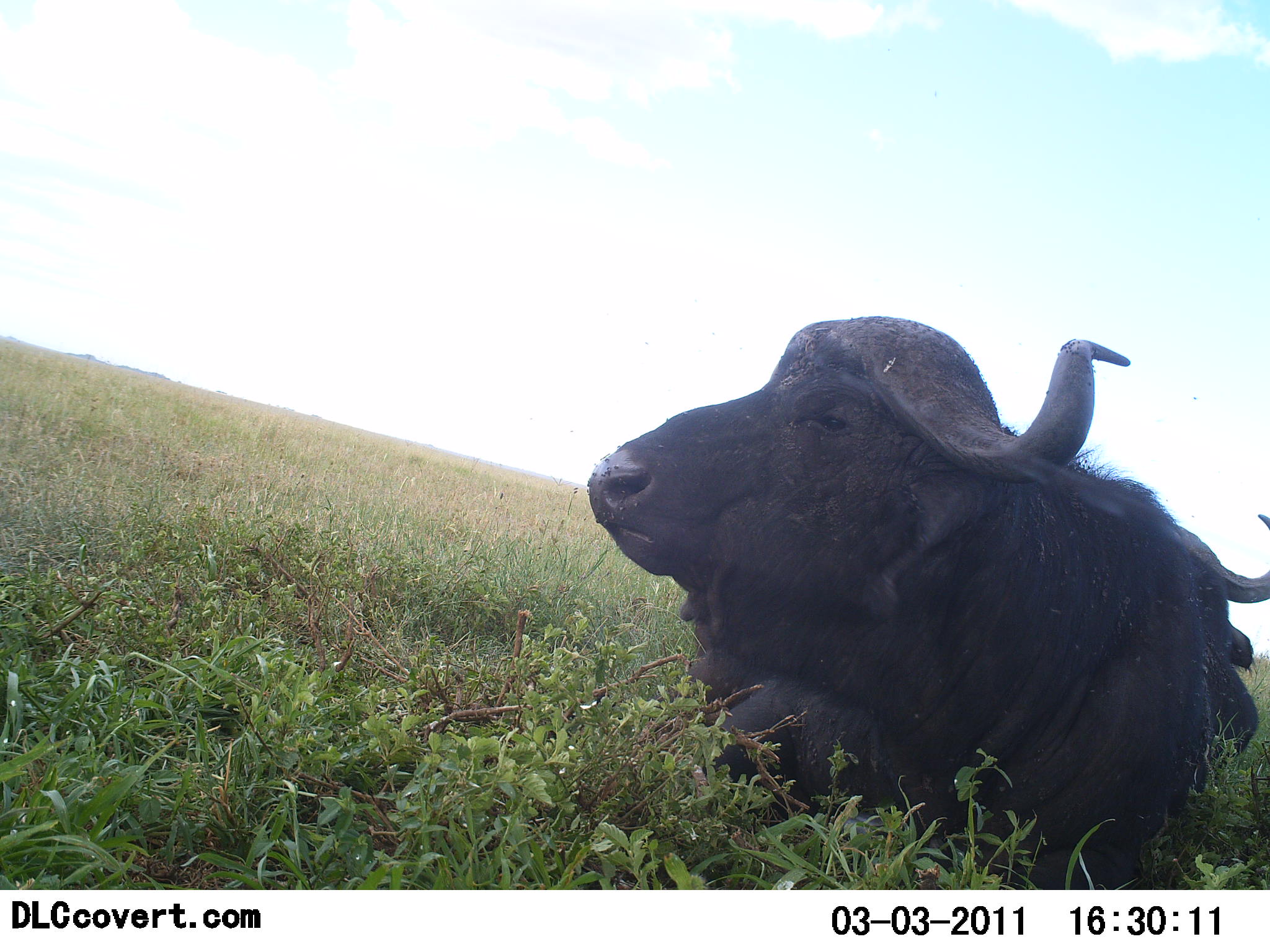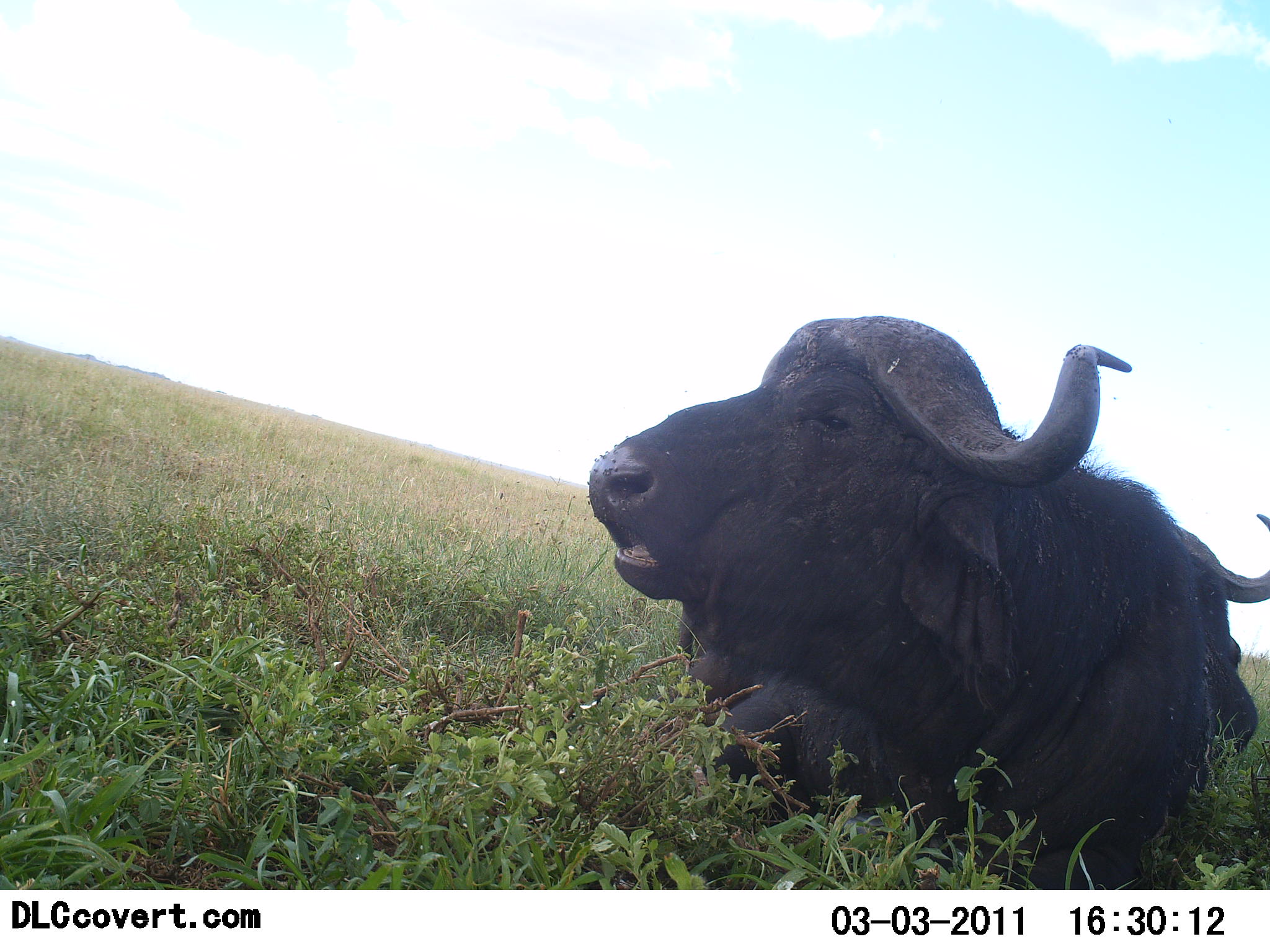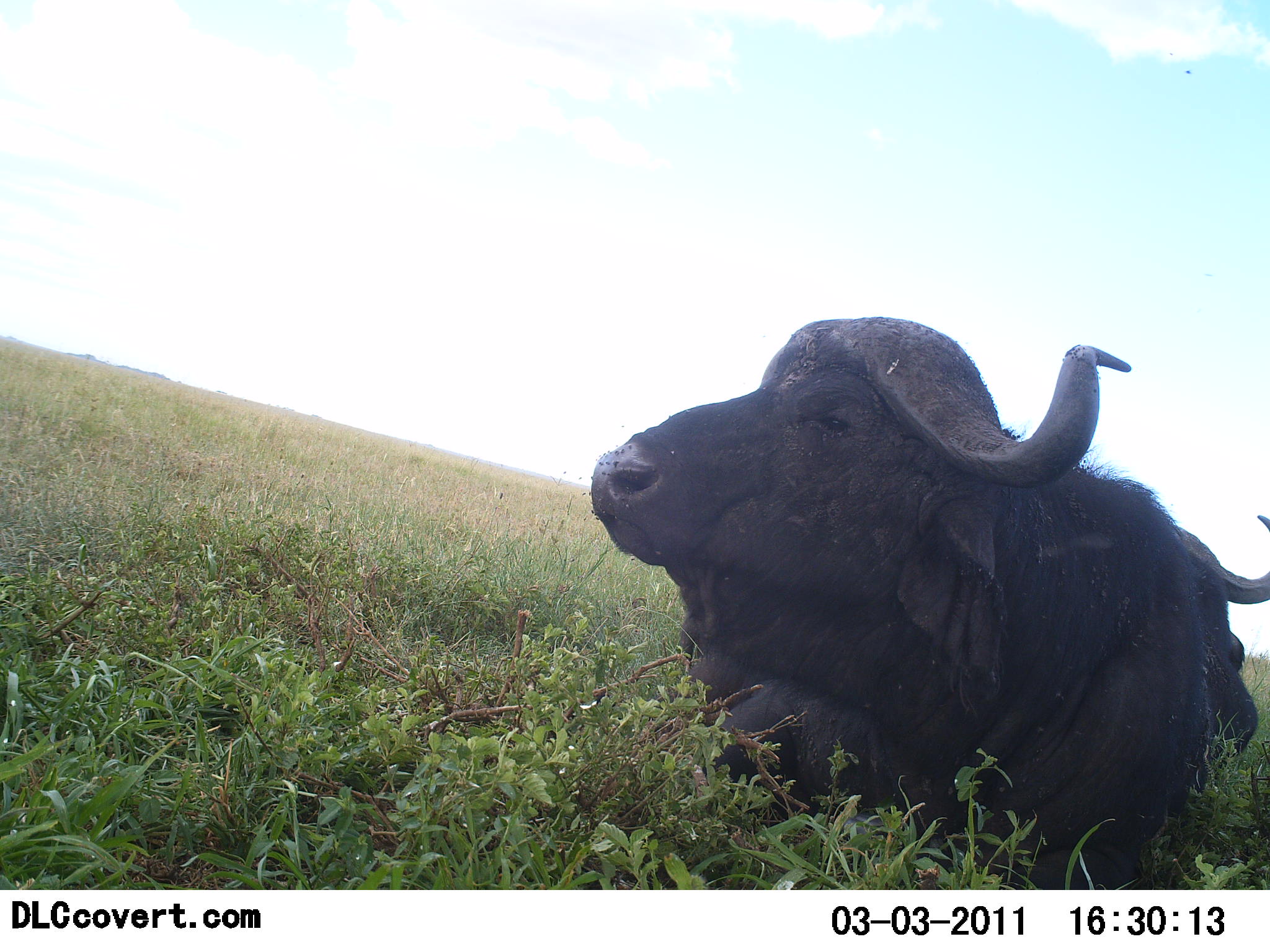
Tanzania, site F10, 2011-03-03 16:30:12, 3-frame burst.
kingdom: Animalia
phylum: Chordata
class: Mammalia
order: Artiodactyla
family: Bovidae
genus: Syncerus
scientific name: Syncerus caffer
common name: cape buffalo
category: buffalo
Buffalo (cape buffalo) (Syncerus caffer), count 1. Behavior (volunteer vote fractions): standing 0%, resting 100%, moving 0%, interacting 0%. Young present (vote fraction): 0%. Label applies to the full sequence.